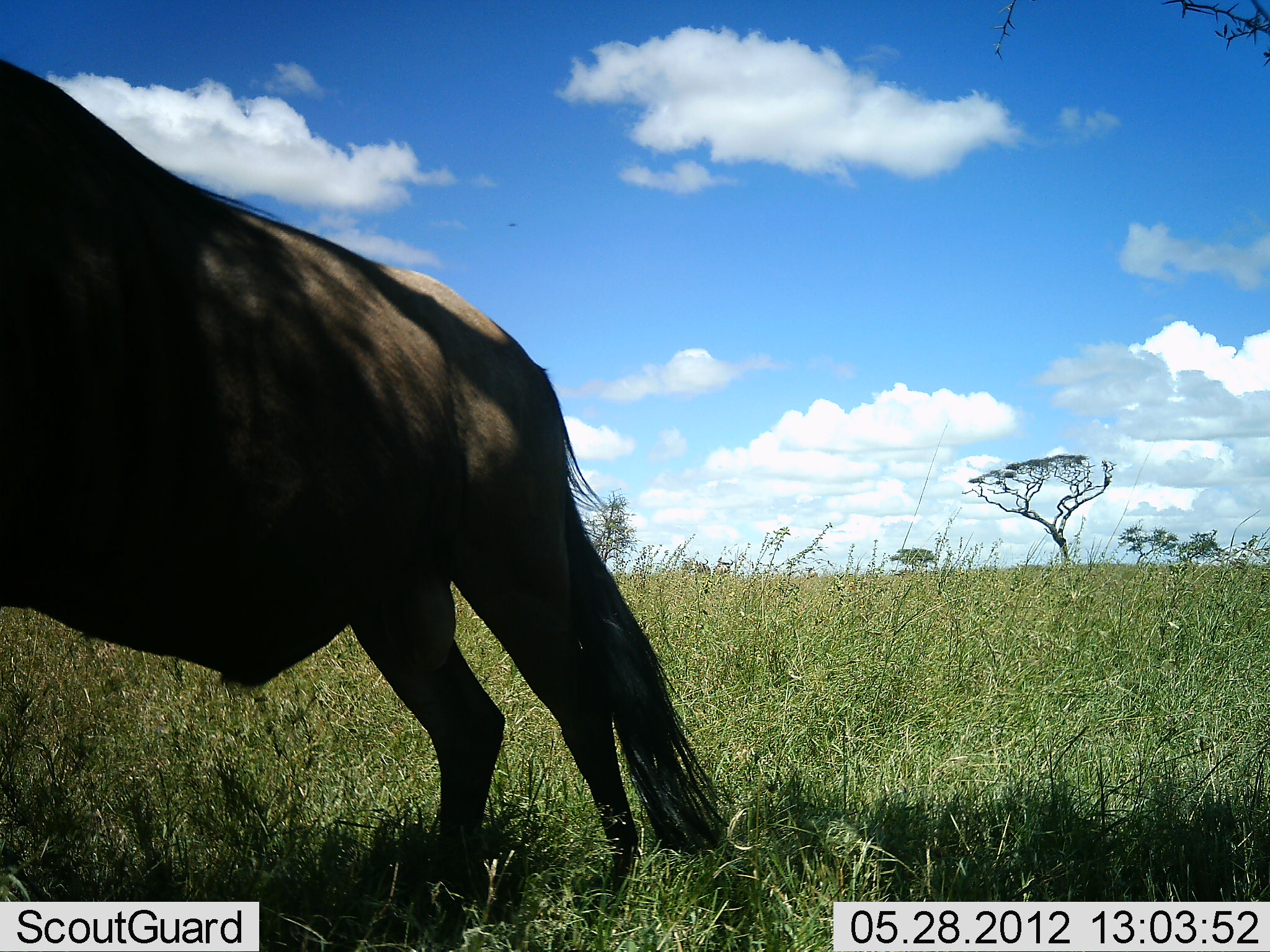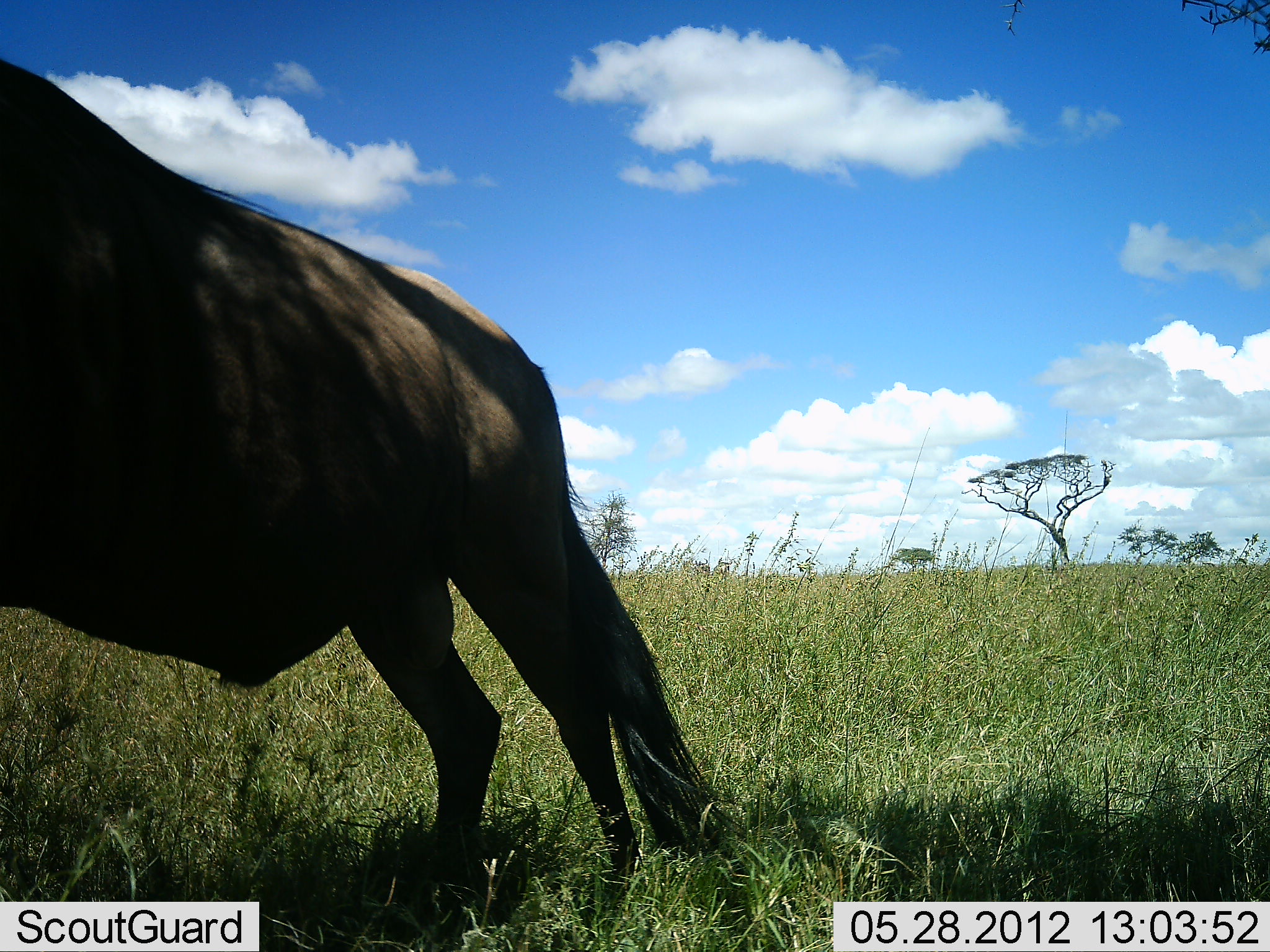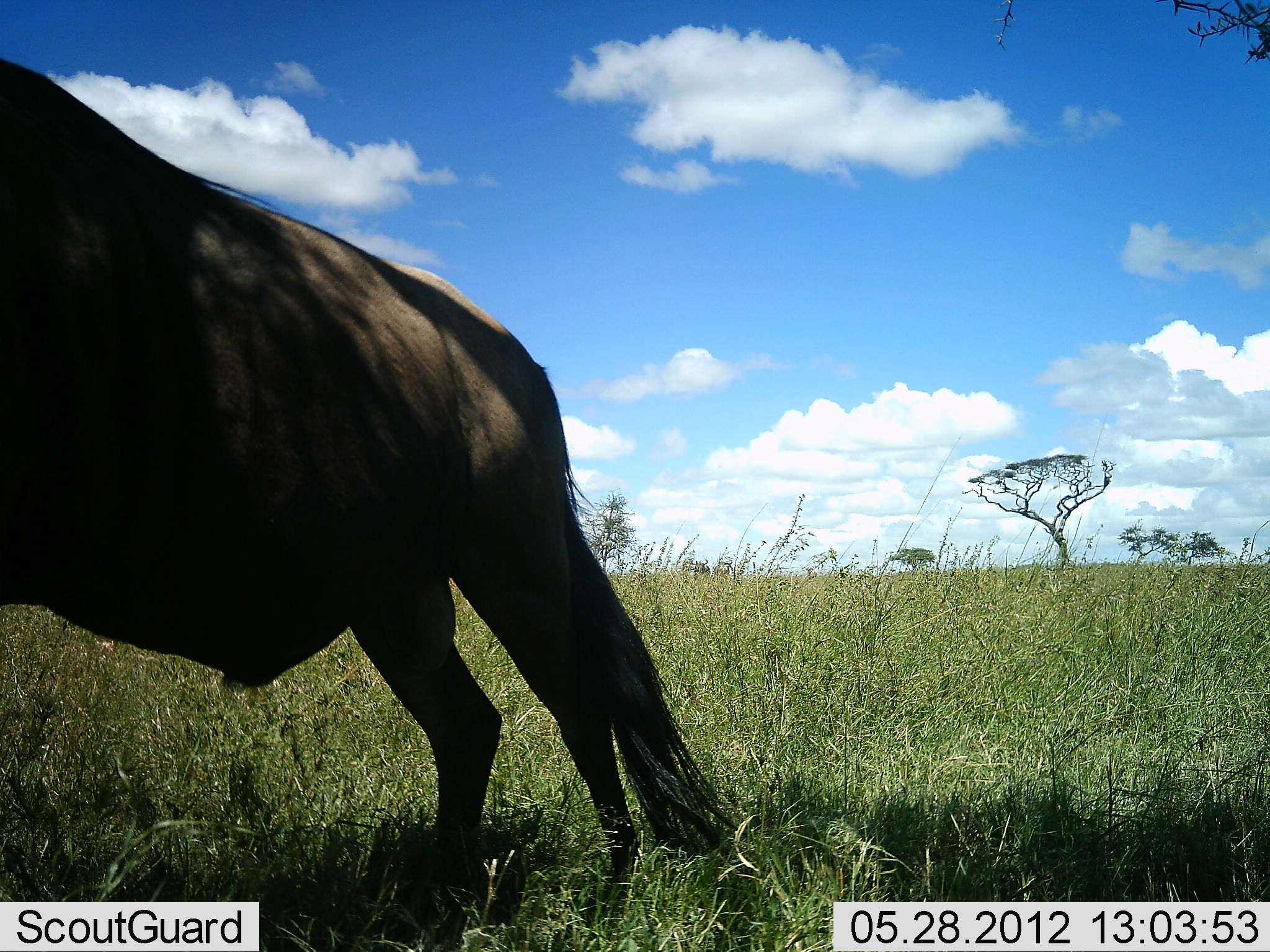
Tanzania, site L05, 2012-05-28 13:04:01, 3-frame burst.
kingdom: Animalia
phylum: Chordata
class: Mammalia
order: Artiodactyla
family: Bovidae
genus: Connochaetes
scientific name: Connochaetes taurinus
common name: blue wildebeest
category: wildebeest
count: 1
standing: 80%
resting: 10%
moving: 10%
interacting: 0%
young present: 0%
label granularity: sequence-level